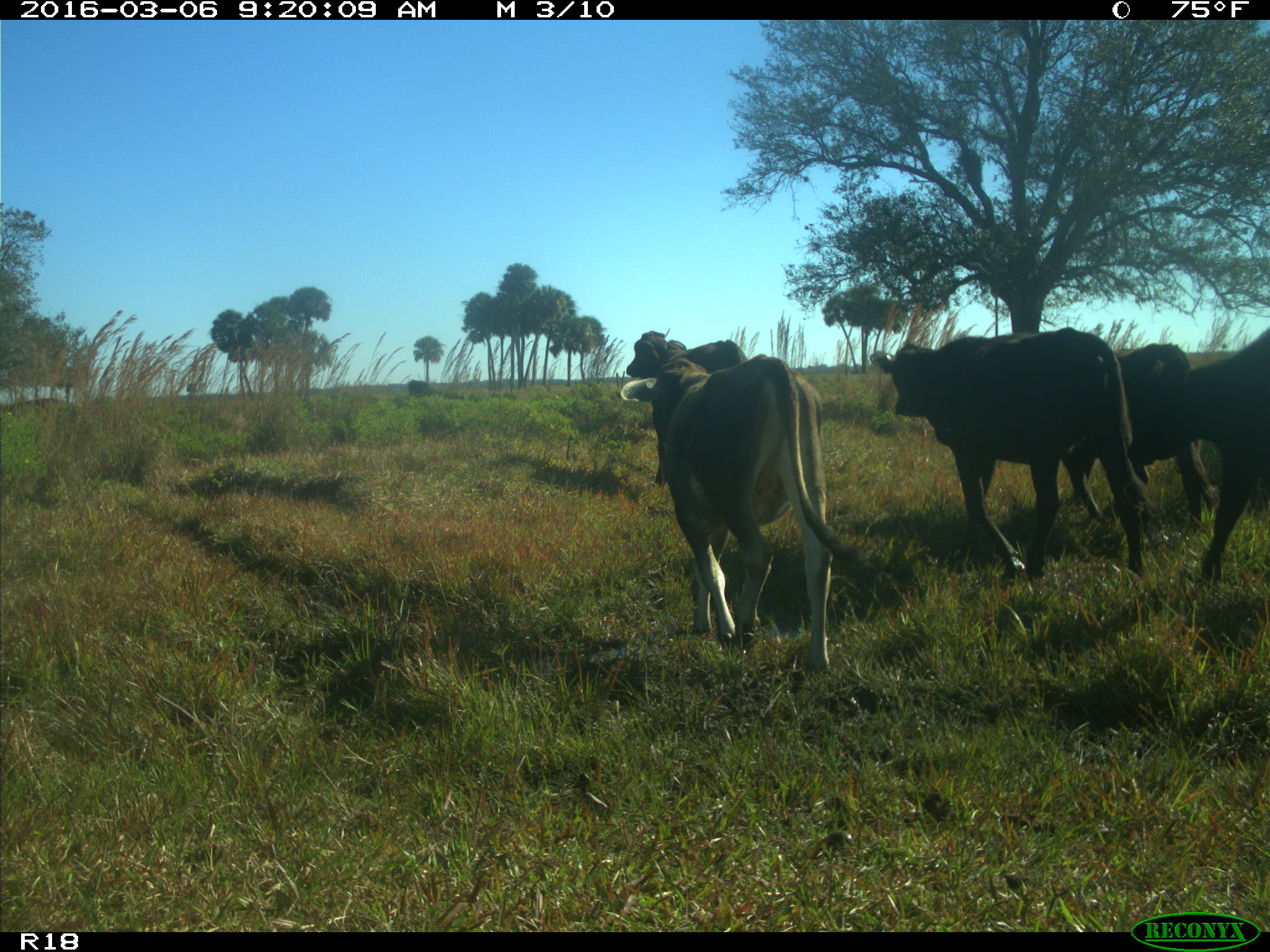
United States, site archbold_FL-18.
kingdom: Animalia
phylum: Chordata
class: Mammalia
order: Artiodactyla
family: Bovidae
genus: Bos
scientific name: Bos taurus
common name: domestic cow